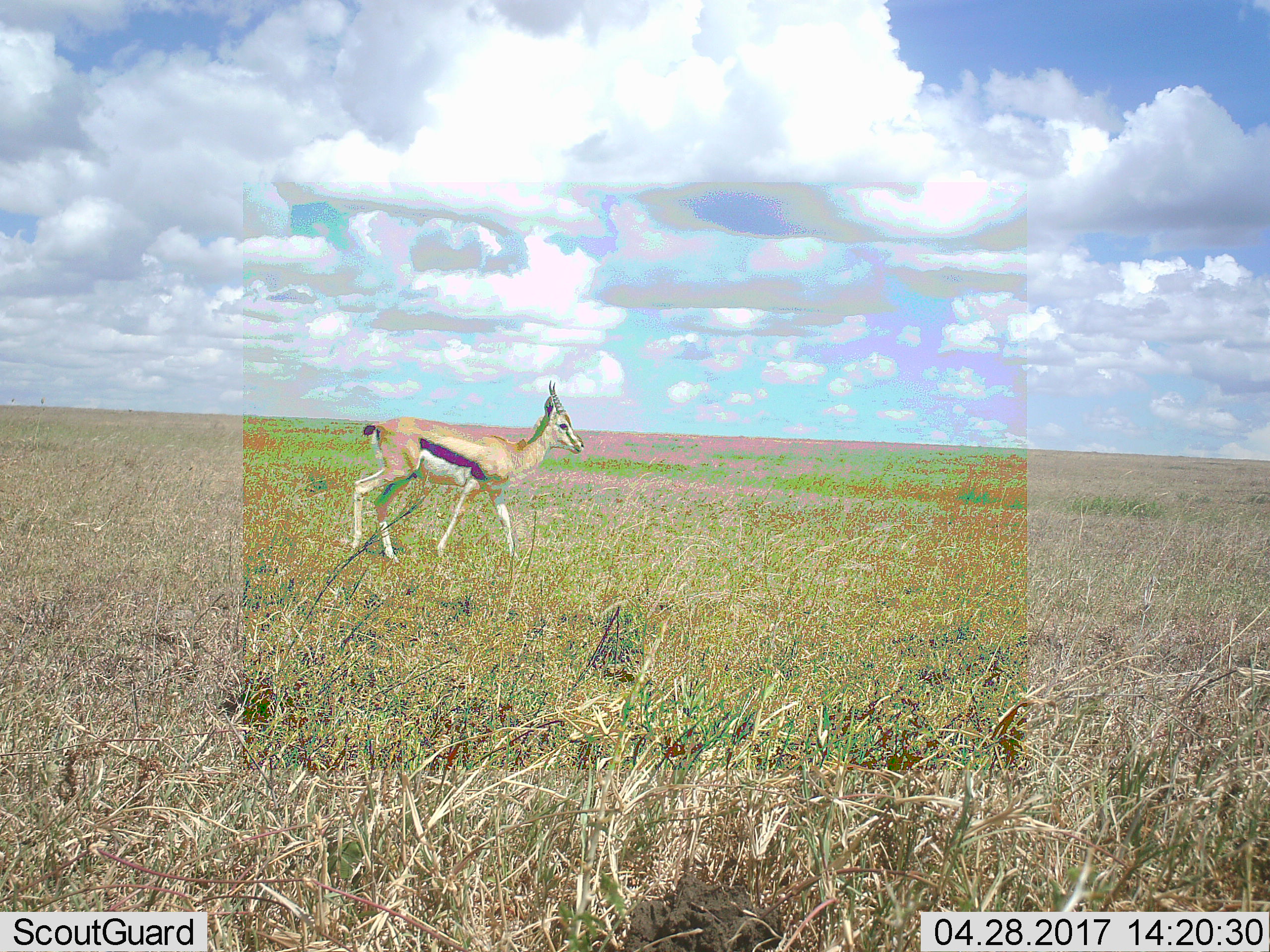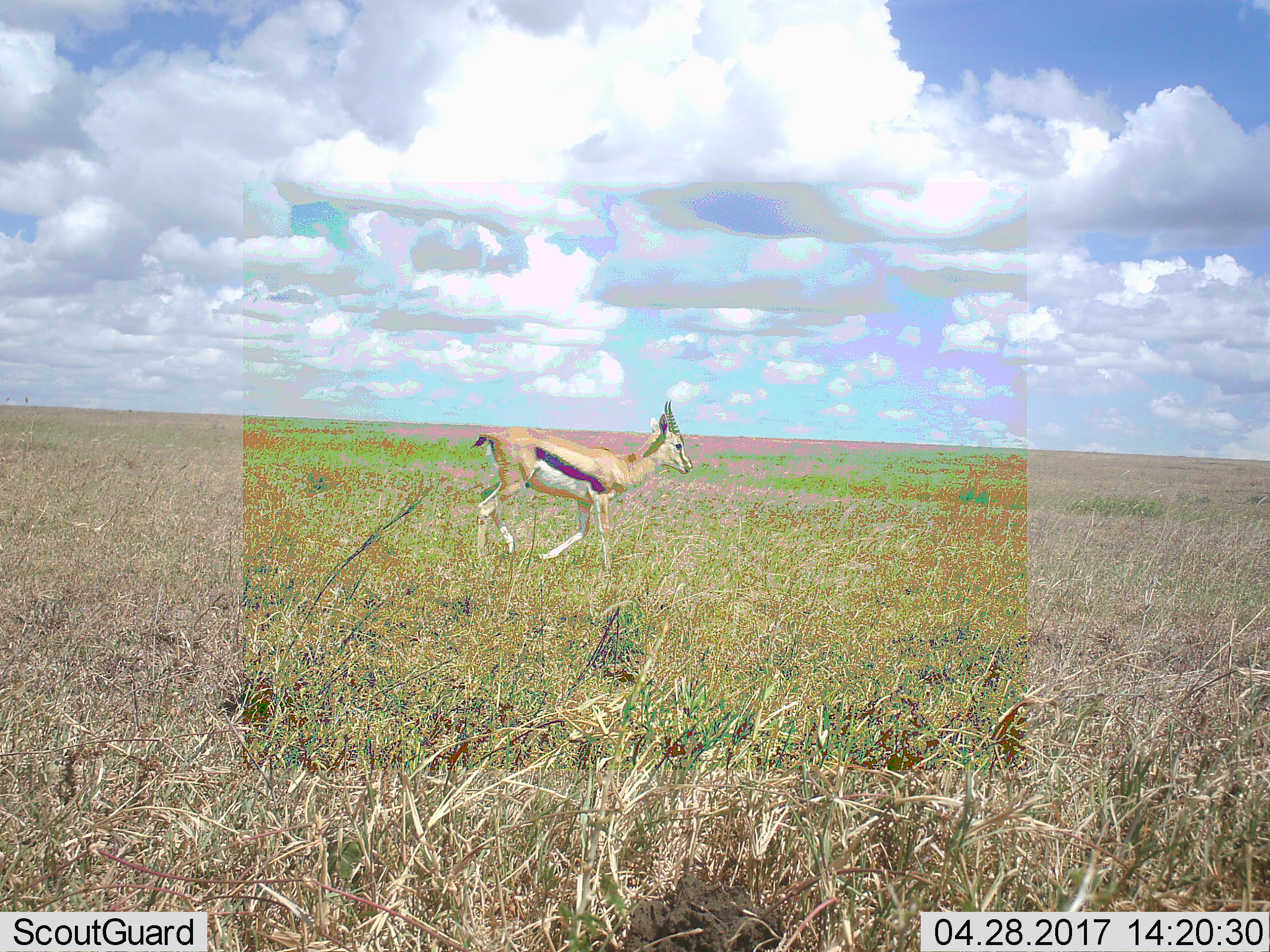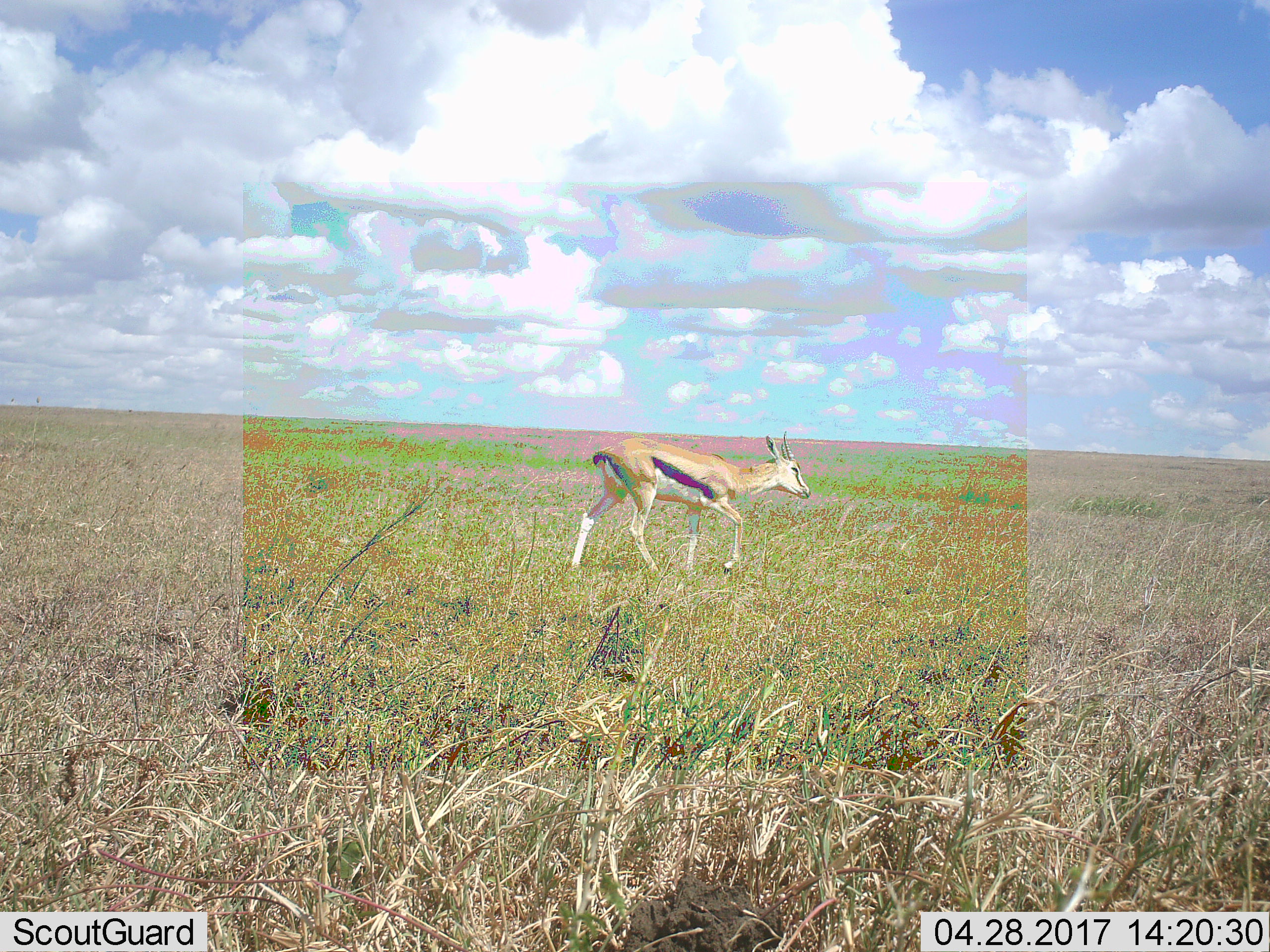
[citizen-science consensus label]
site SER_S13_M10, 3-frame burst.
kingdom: Animalia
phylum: Chordata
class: Mammalia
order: Artiodactyla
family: Bovidae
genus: Eudorcas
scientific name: Eudorcas thomsonii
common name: thomson's gazelle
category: gazellethomsons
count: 1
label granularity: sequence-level